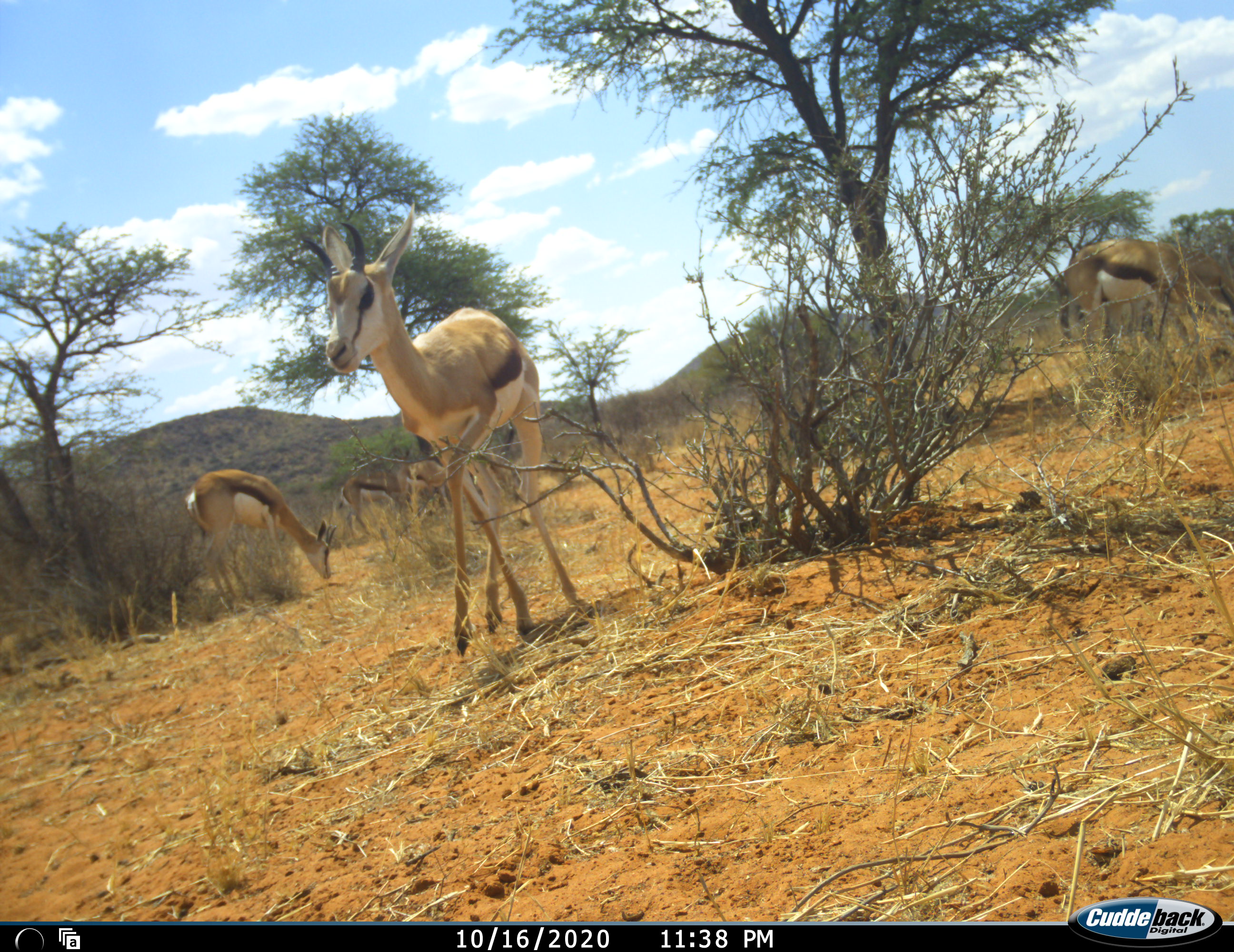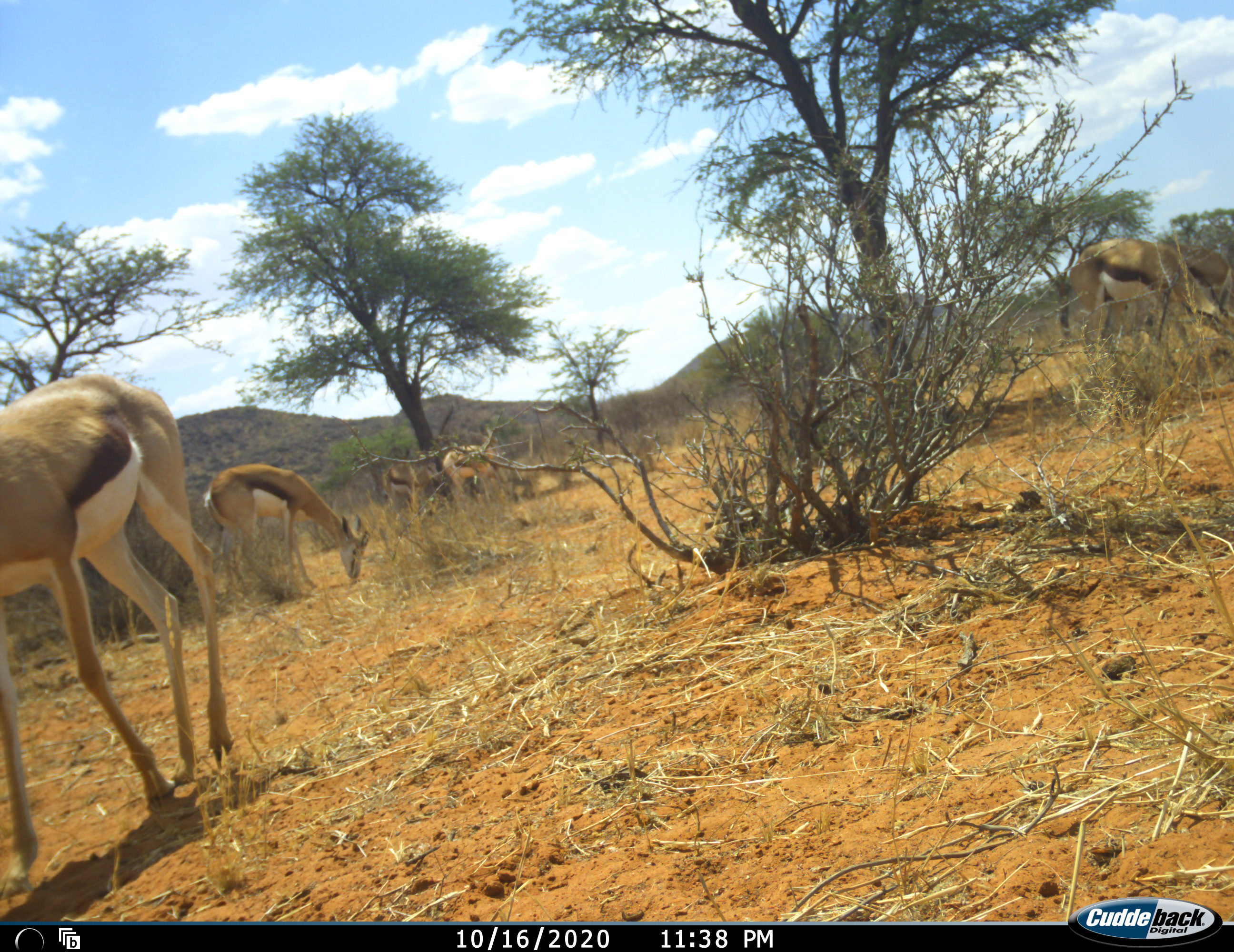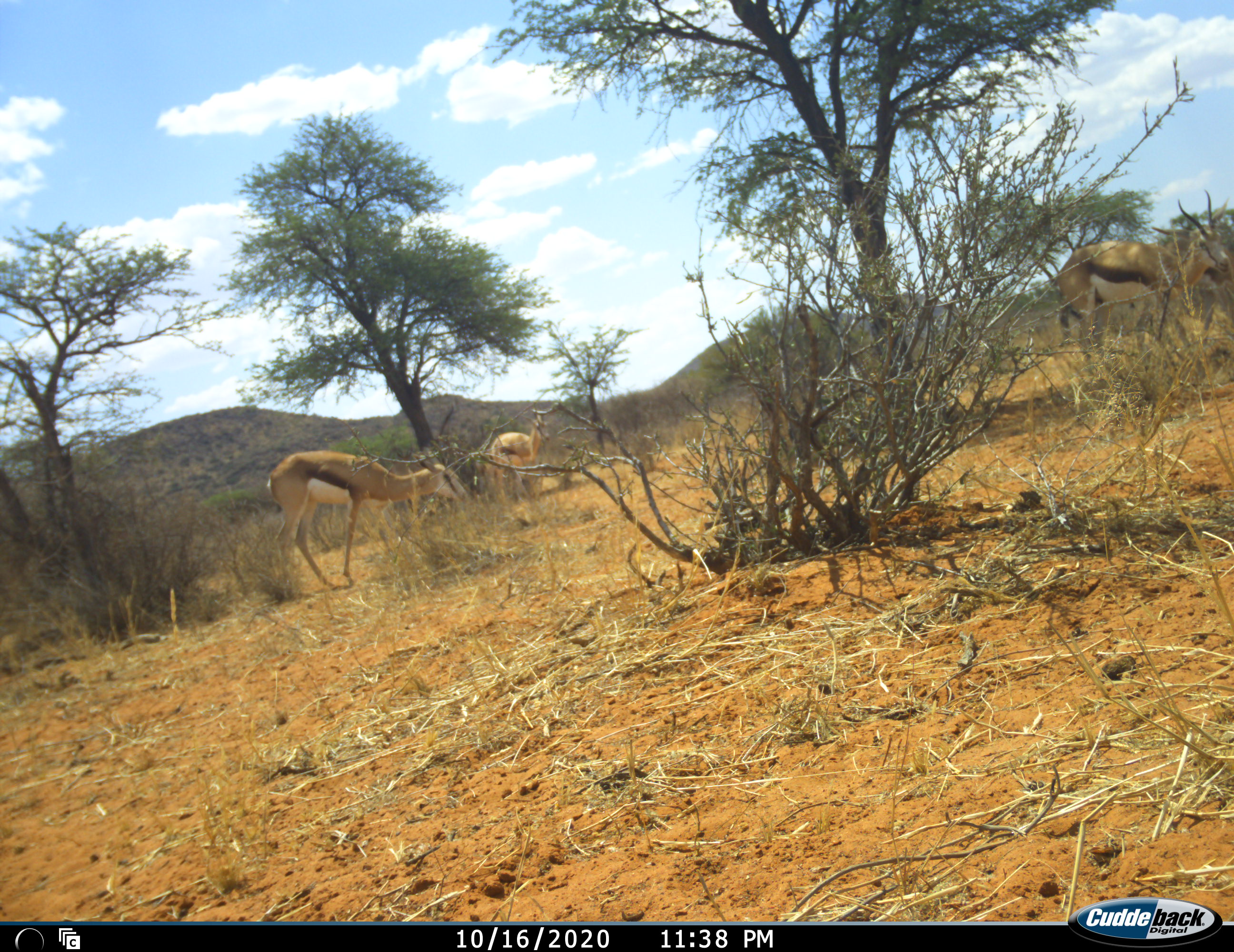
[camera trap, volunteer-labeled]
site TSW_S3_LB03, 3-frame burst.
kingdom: Animalia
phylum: Chordata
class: Mammalia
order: Artiodactyla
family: Bovidae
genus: Antidorcas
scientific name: Antidorcas marsupialis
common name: springbok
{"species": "springbok (Antidorcas marsupialis)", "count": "5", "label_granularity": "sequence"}